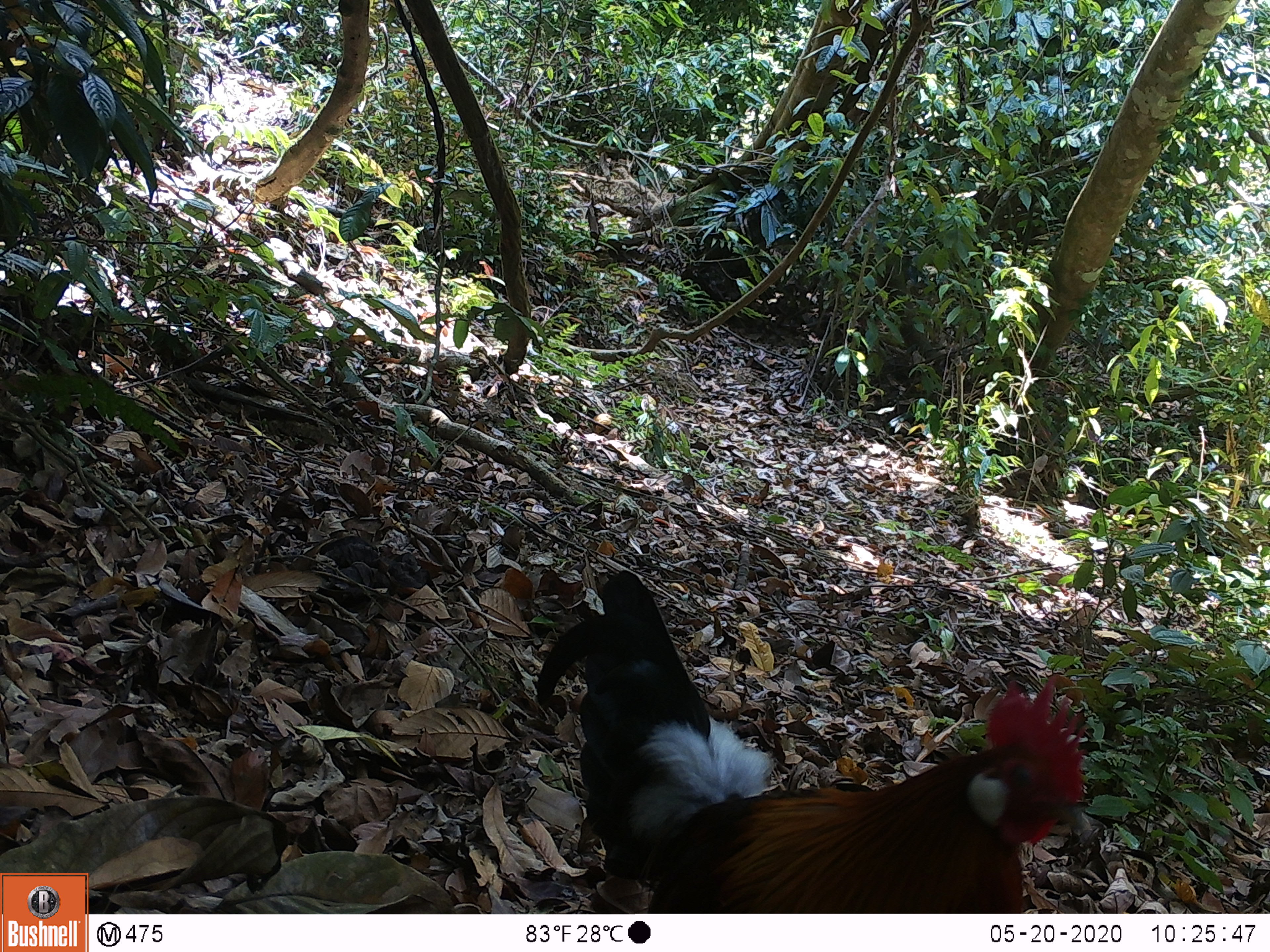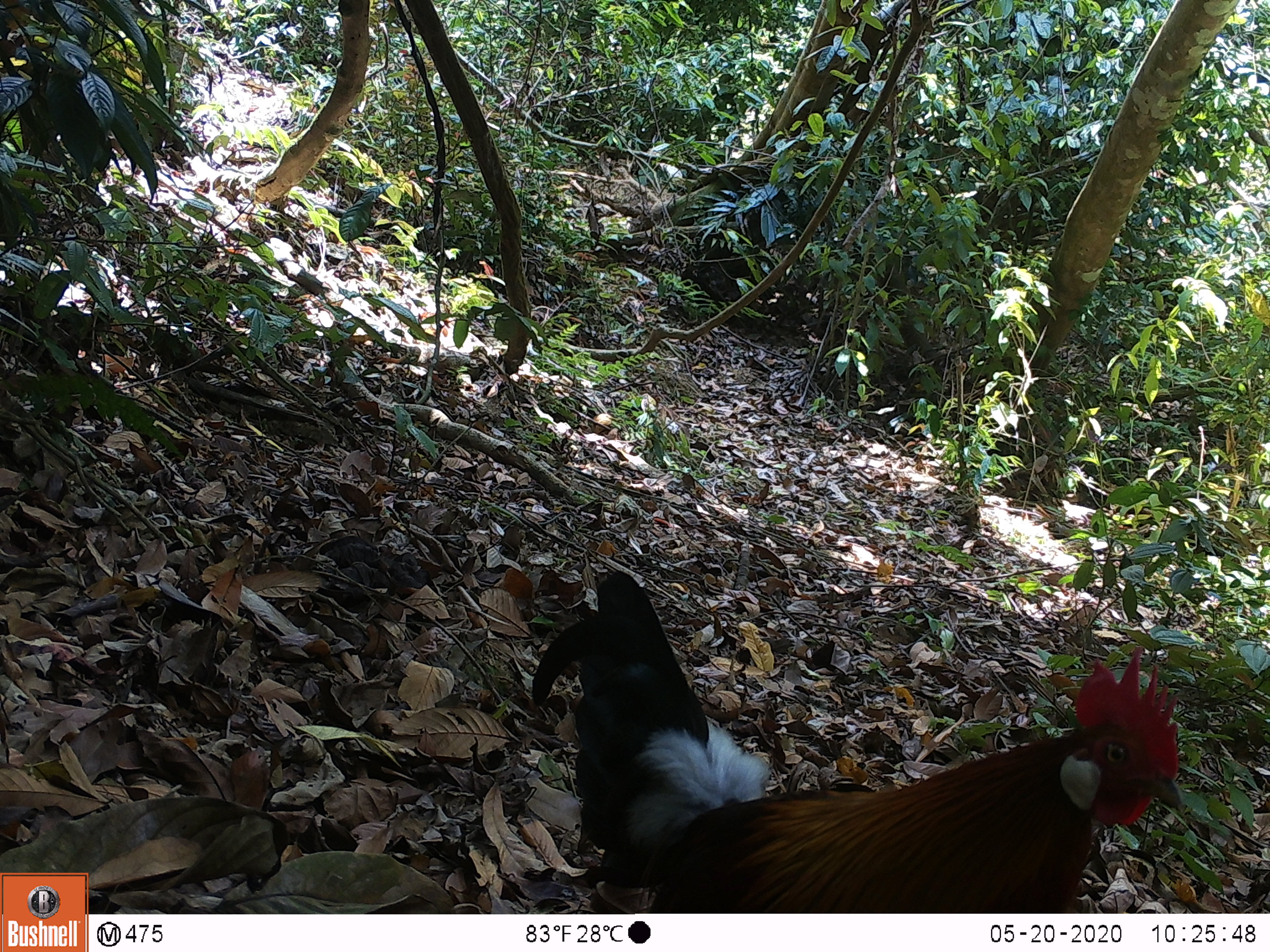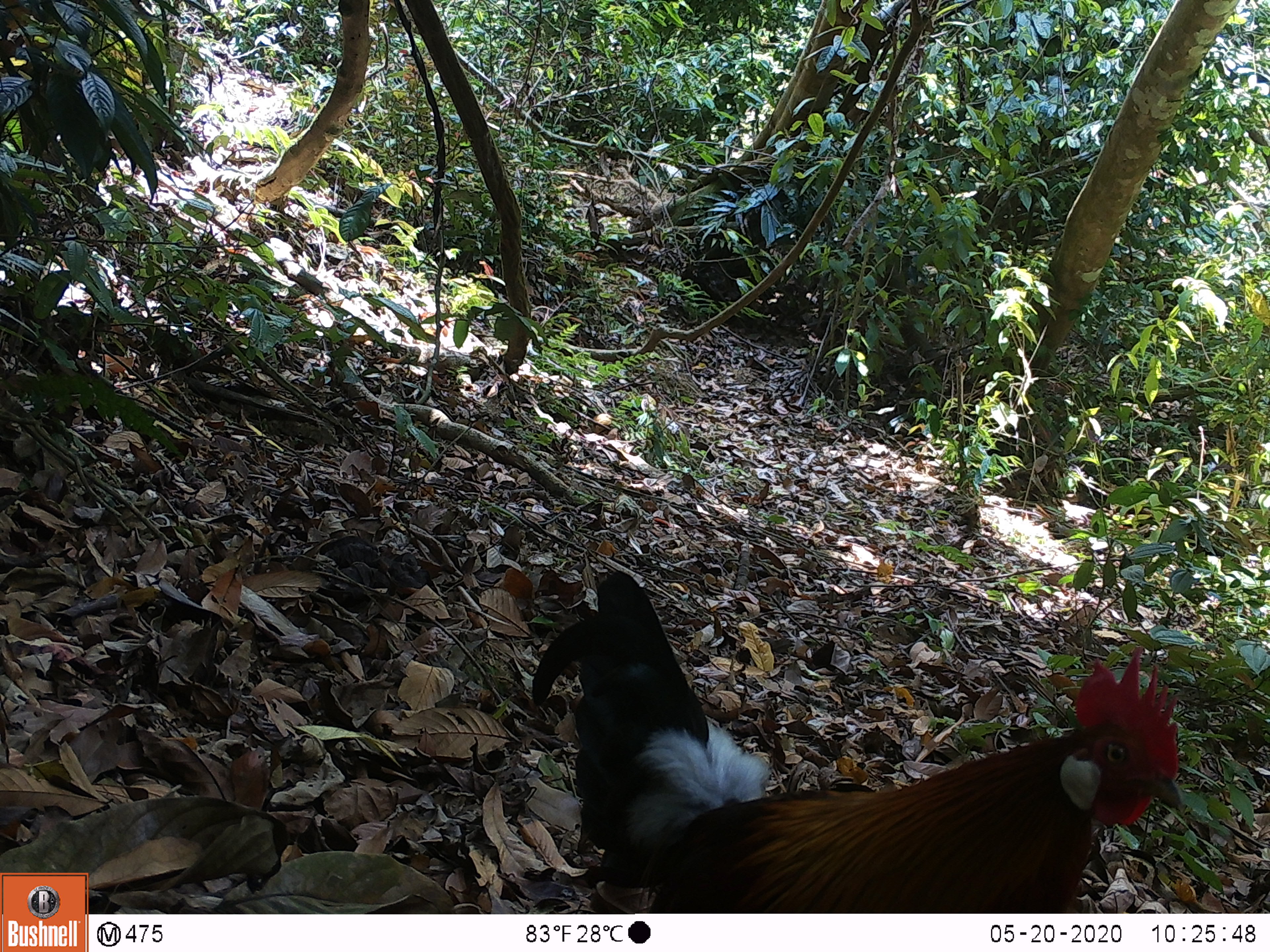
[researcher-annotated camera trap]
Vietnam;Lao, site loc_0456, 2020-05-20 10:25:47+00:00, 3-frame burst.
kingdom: Animalia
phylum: Chordata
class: Mammalia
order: Artiodactyla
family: Suidae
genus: Sus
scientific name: Sus scrofa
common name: eurasian wild pig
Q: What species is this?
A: Eurasian wild pig (Sus scrofa).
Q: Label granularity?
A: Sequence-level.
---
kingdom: Animalia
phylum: Chordata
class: Aves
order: Galliformes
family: Phasianidae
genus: Gallus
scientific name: Gallus gallus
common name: red junglefowl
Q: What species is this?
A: Red junglefowl (Gallus gallus).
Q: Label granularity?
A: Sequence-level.